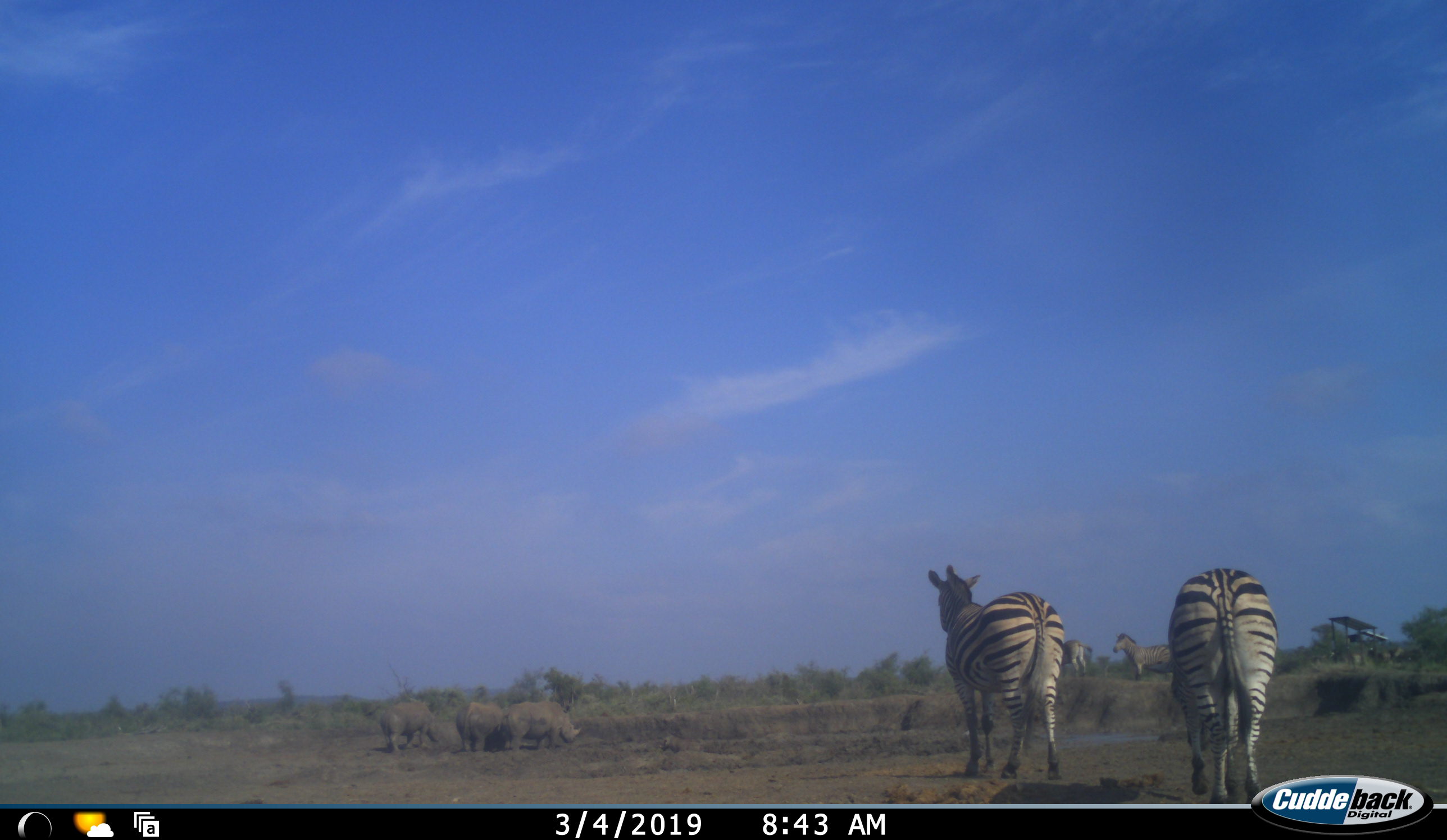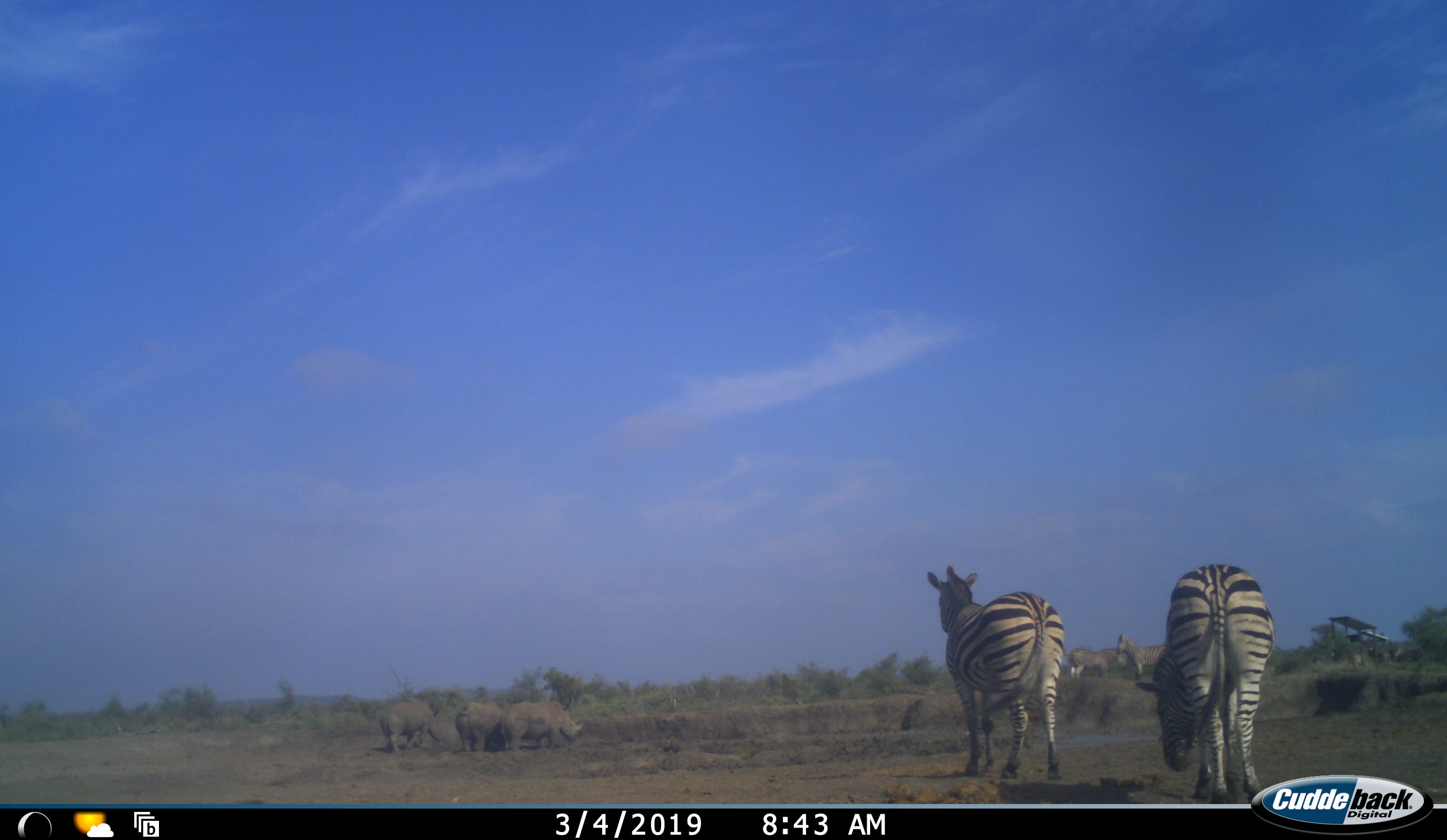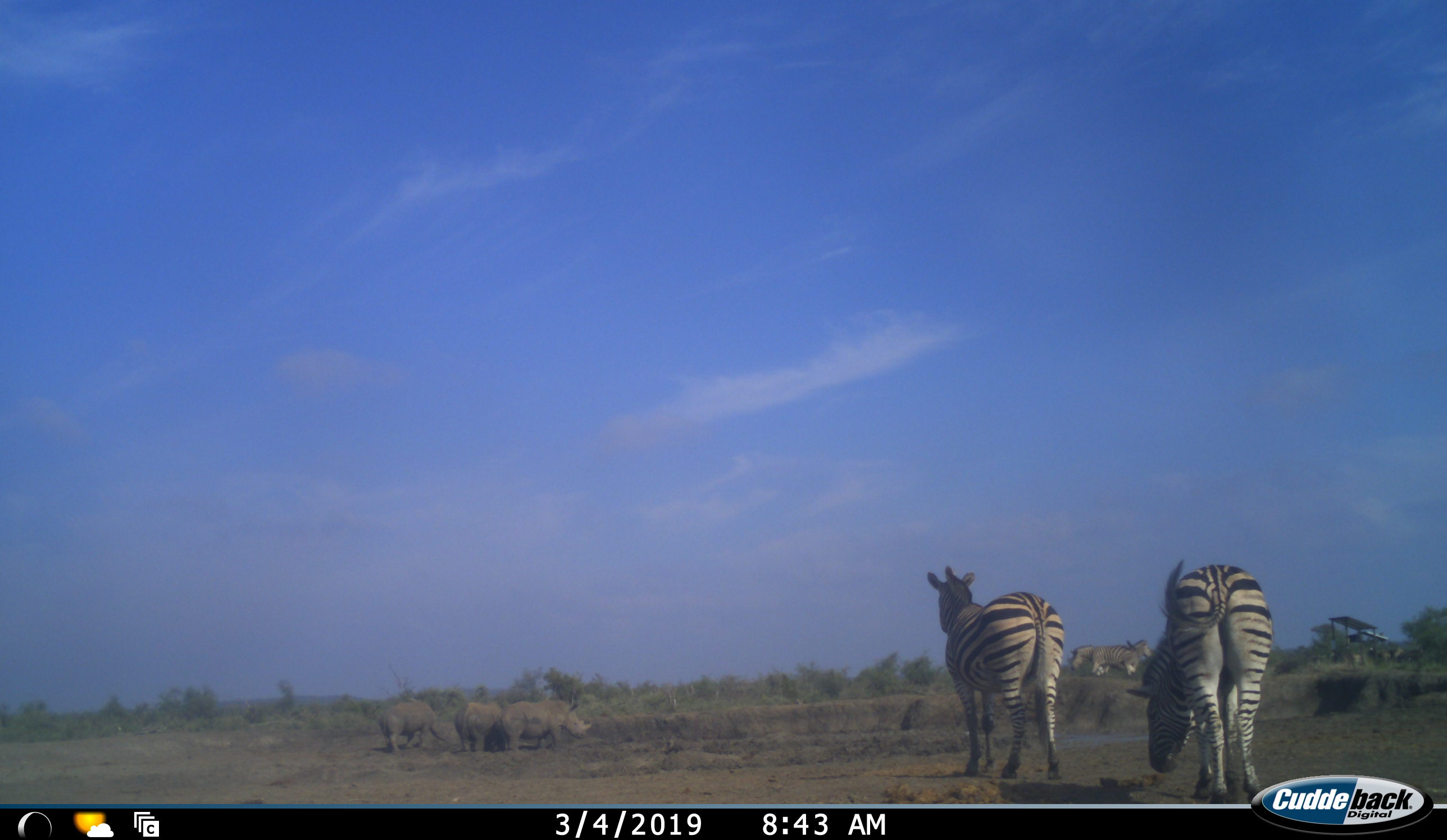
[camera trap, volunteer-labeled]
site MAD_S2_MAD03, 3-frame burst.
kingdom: Animalia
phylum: Chordata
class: Mammalia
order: Perissodactyla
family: Rhinocerotidae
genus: Ceratotherium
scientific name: Ceratotherium simum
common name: white rhinoceros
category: rhinoceroswhite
Rhinoceroswhite (white rhinoceros) (Ceratotherium simum), count 3. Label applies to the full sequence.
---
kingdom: Animalia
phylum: Chordata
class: Mammalia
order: Perissodactyla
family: Equidae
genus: Equus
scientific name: Equus quagga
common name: plains zebra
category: zebraplains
Zebraplains (plains zebra) (Equus quagga), count 4. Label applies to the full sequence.